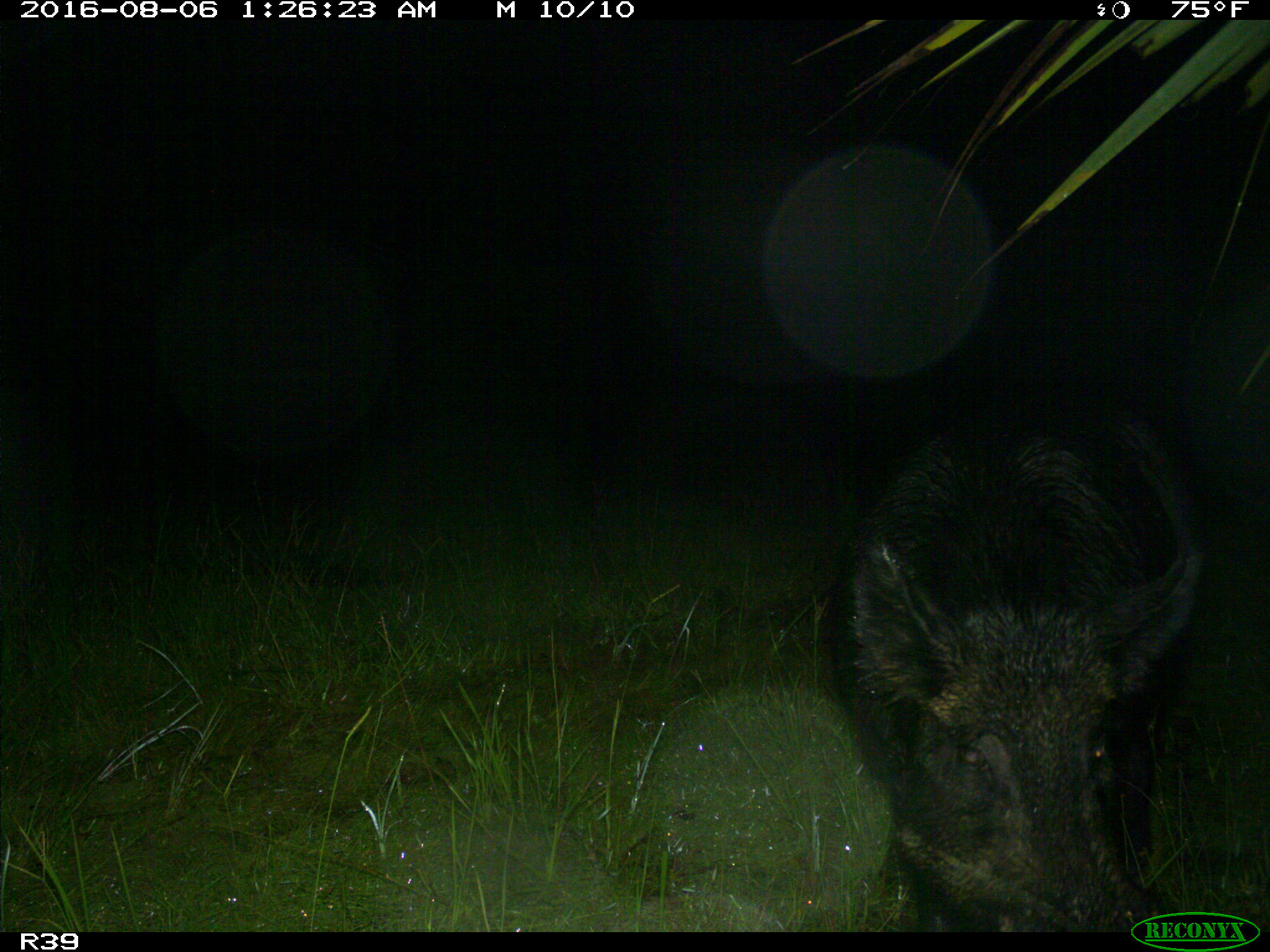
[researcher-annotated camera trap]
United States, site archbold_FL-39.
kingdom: Animalia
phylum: Chordata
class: Mammalia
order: Artiodactyla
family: Suidae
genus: Sus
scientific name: Sus scrofa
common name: wild boar